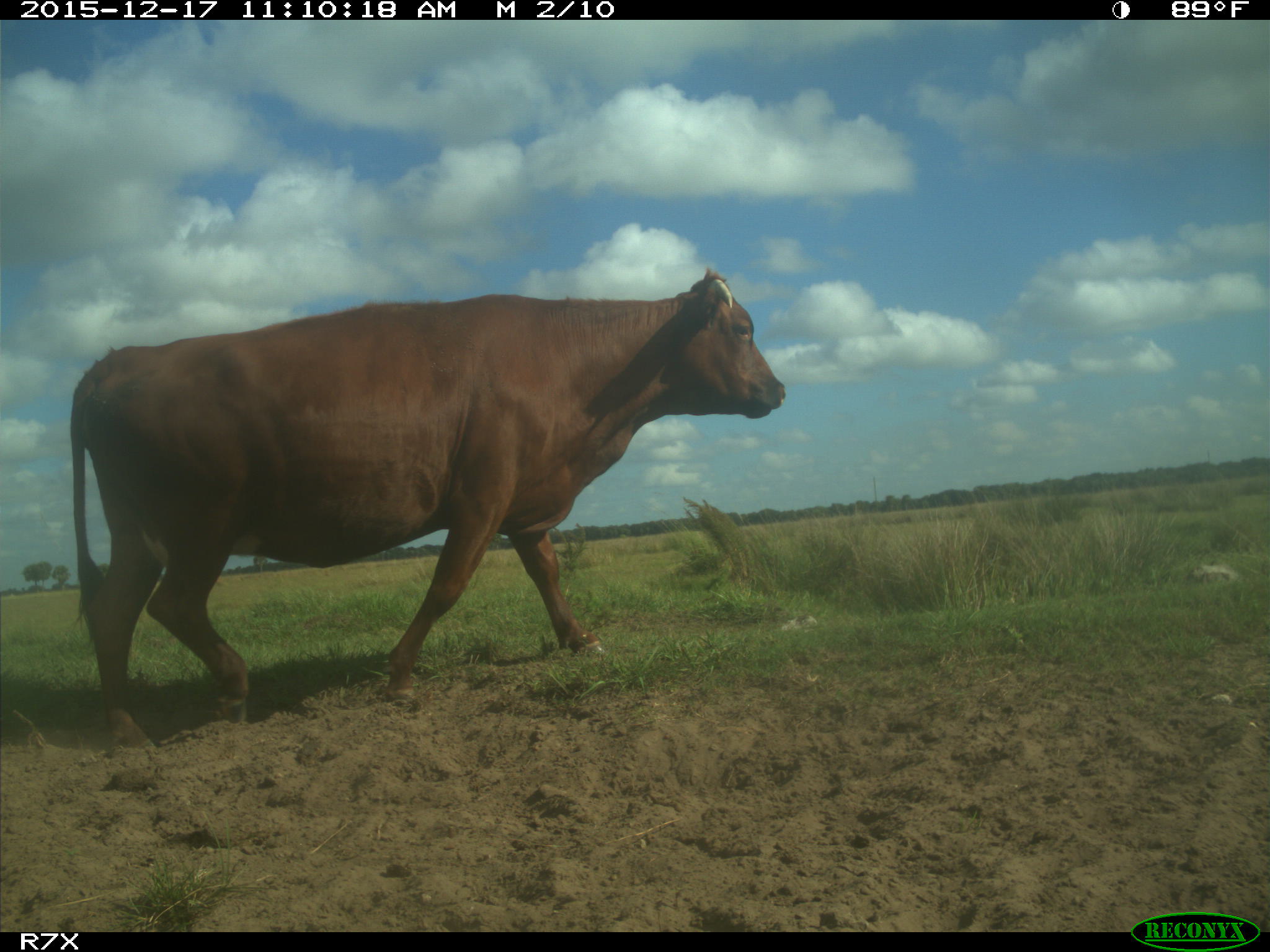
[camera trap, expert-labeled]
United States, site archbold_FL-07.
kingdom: Animalia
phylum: Chordata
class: Mammalia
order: Artiodactyla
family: Bovidae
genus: Bos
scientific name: Bos taurus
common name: domestic cow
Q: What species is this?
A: Bos taurus (domestic cow).